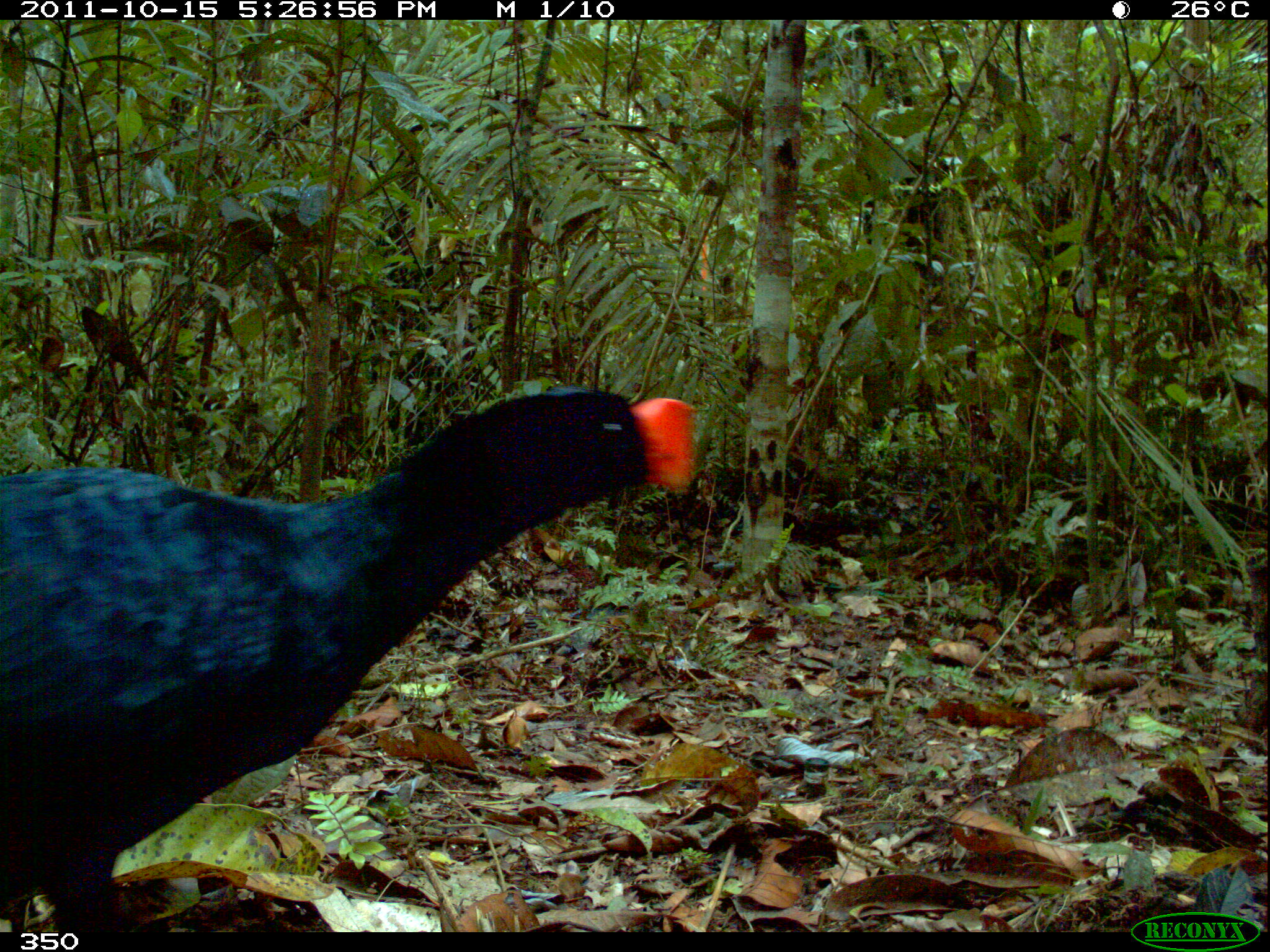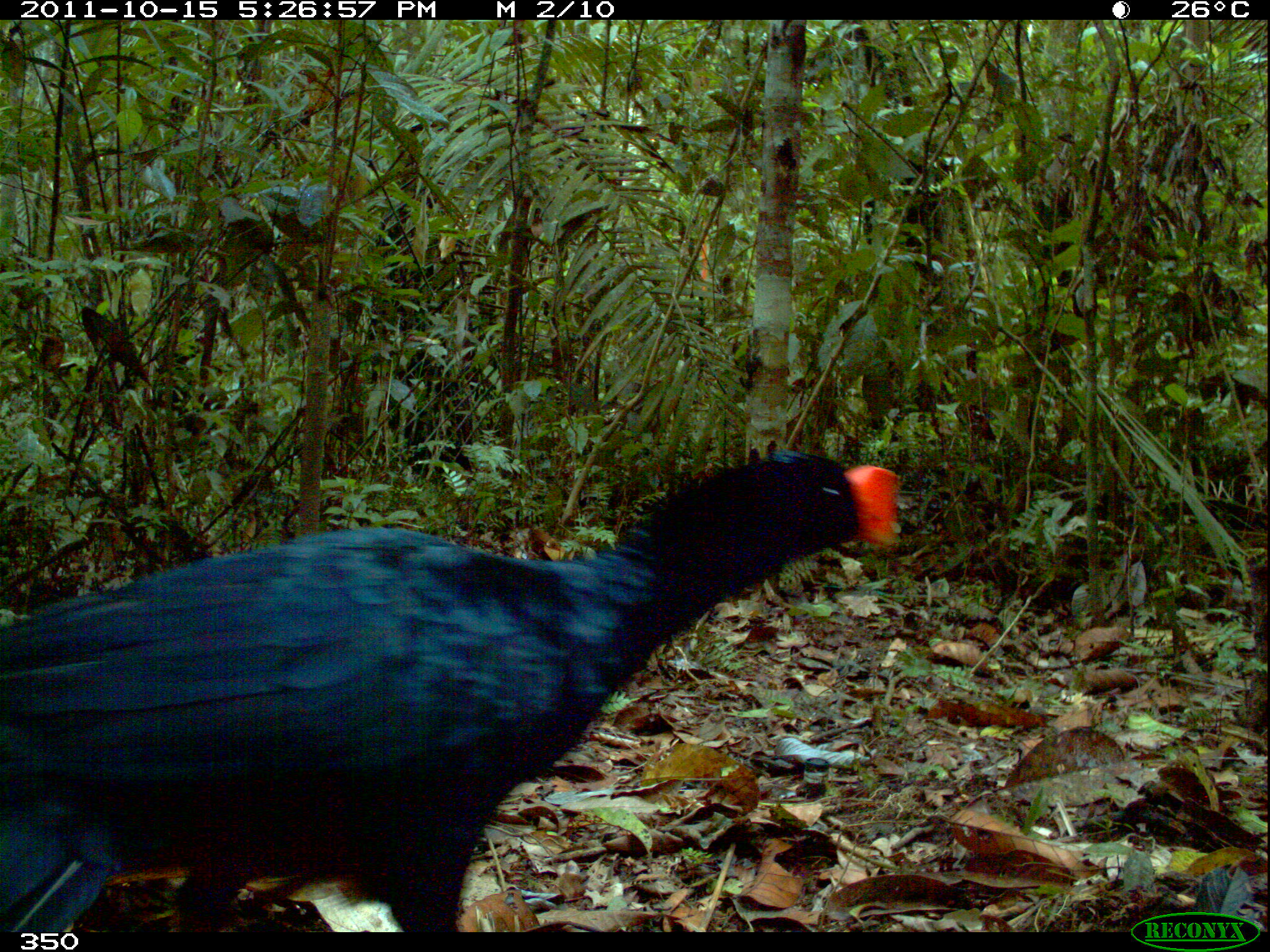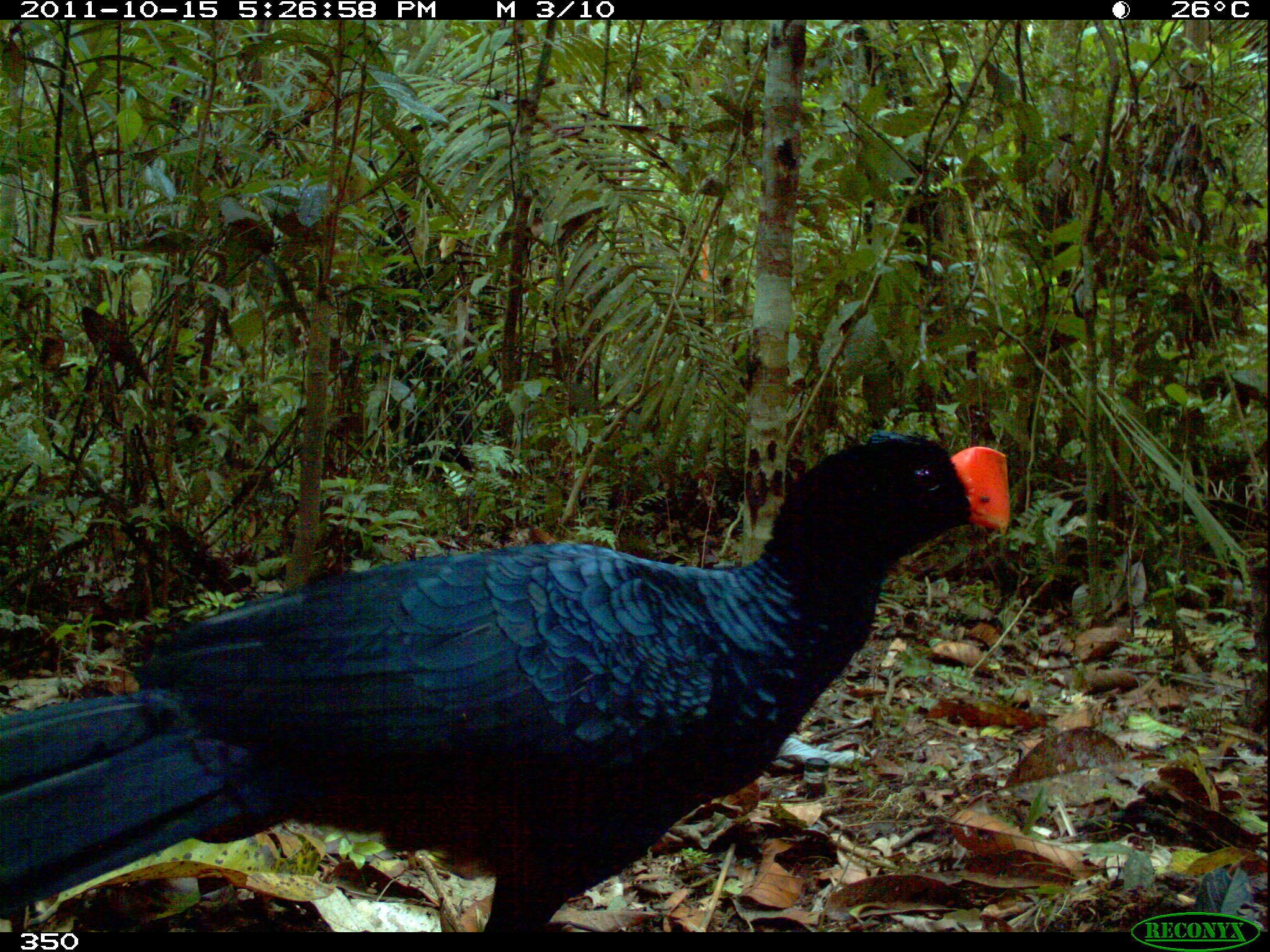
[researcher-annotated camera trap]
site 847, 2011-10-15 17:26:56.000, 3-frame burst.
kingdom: Animalia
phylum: Chordata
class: Aves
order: Galliformes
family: Cracidae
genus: Mitu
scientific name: Mitu tuberosum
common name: razor-billed curassow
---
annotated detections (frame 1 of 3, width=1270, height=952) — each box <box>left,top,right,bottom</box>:
mitu tuberosum: <box>1,386,695,932</box>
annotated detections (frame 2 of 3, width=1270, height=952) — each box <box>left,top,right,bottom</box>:
mitu tuberosum: <box>2,449,899,932</box>